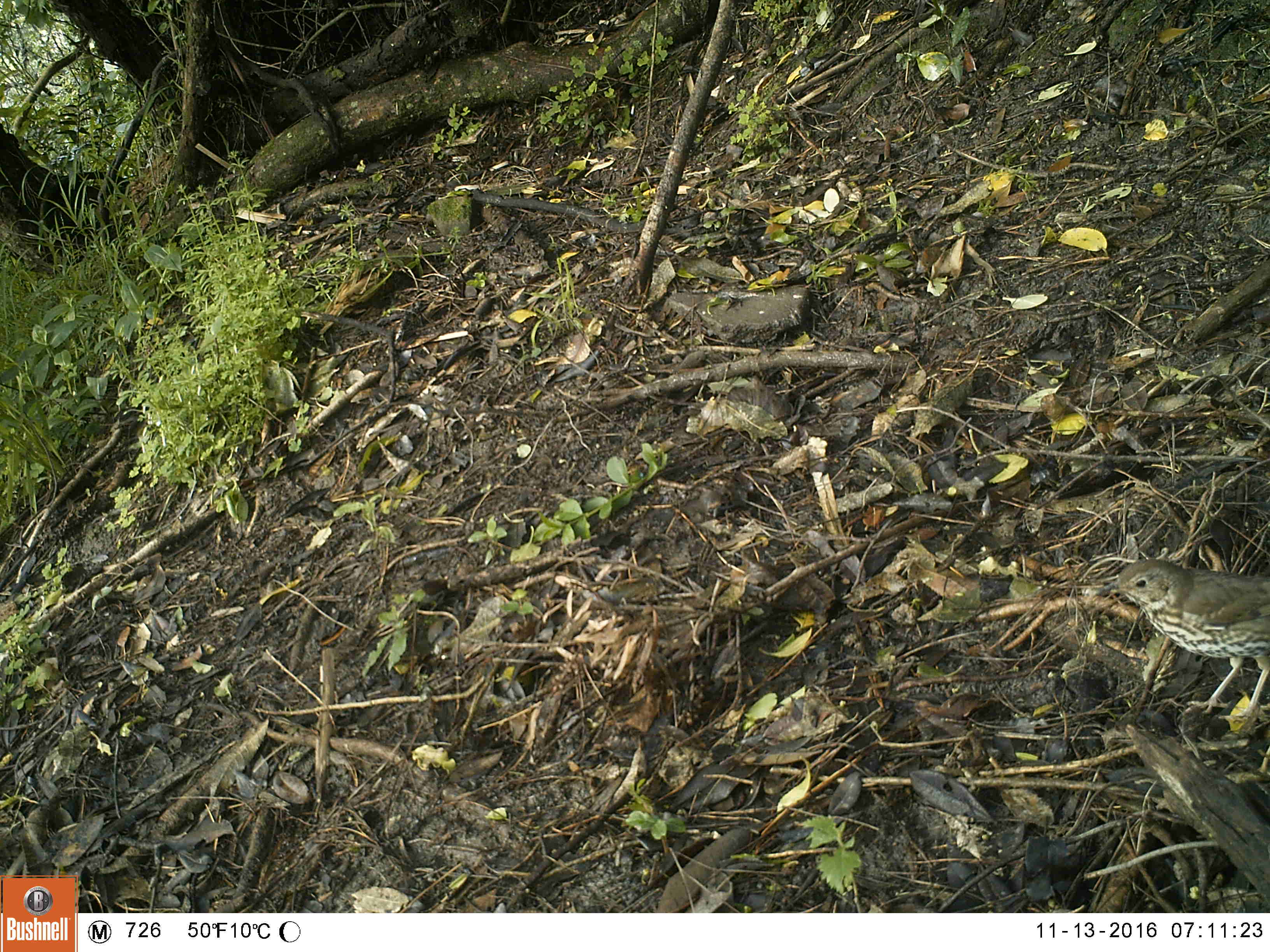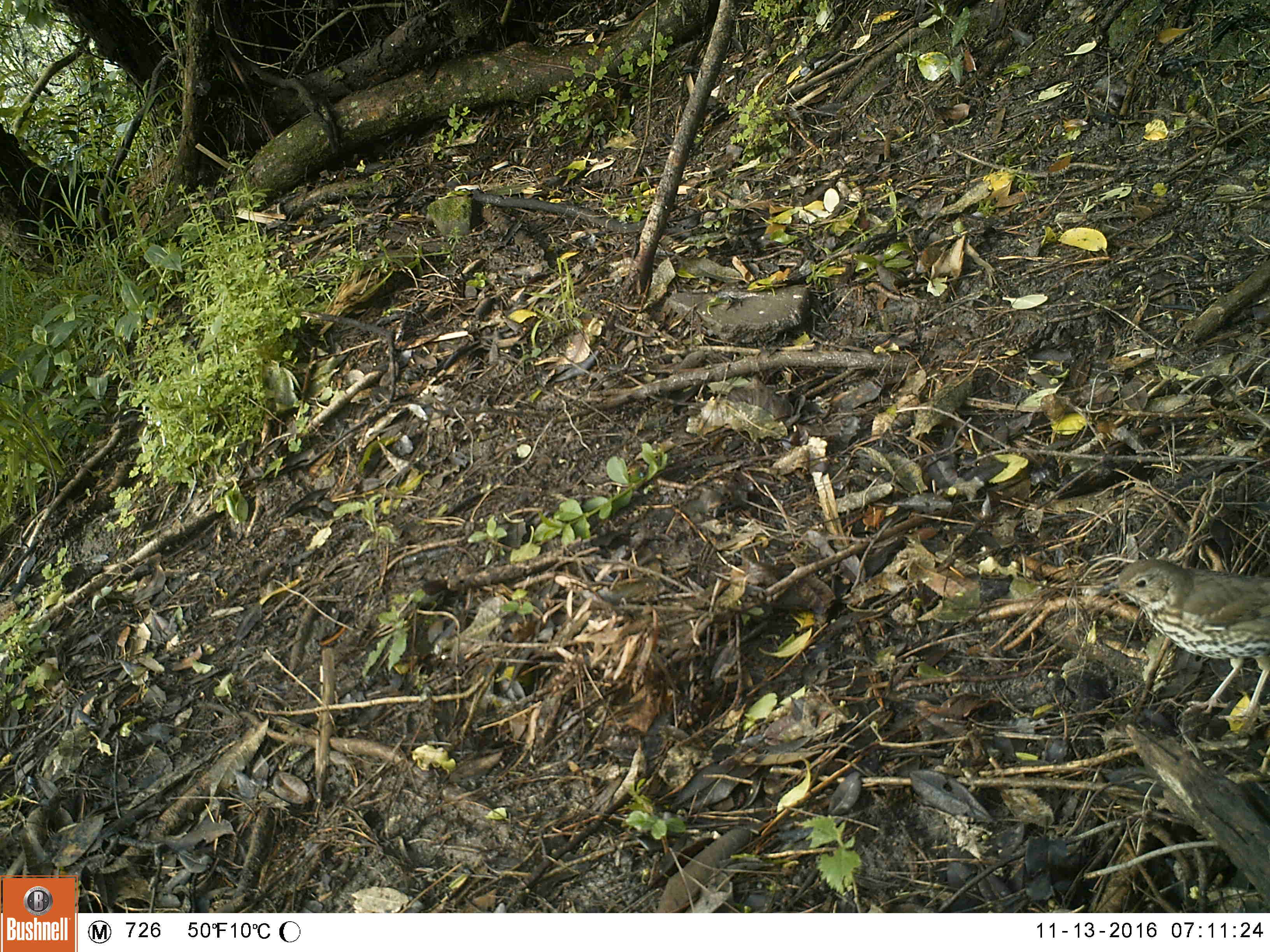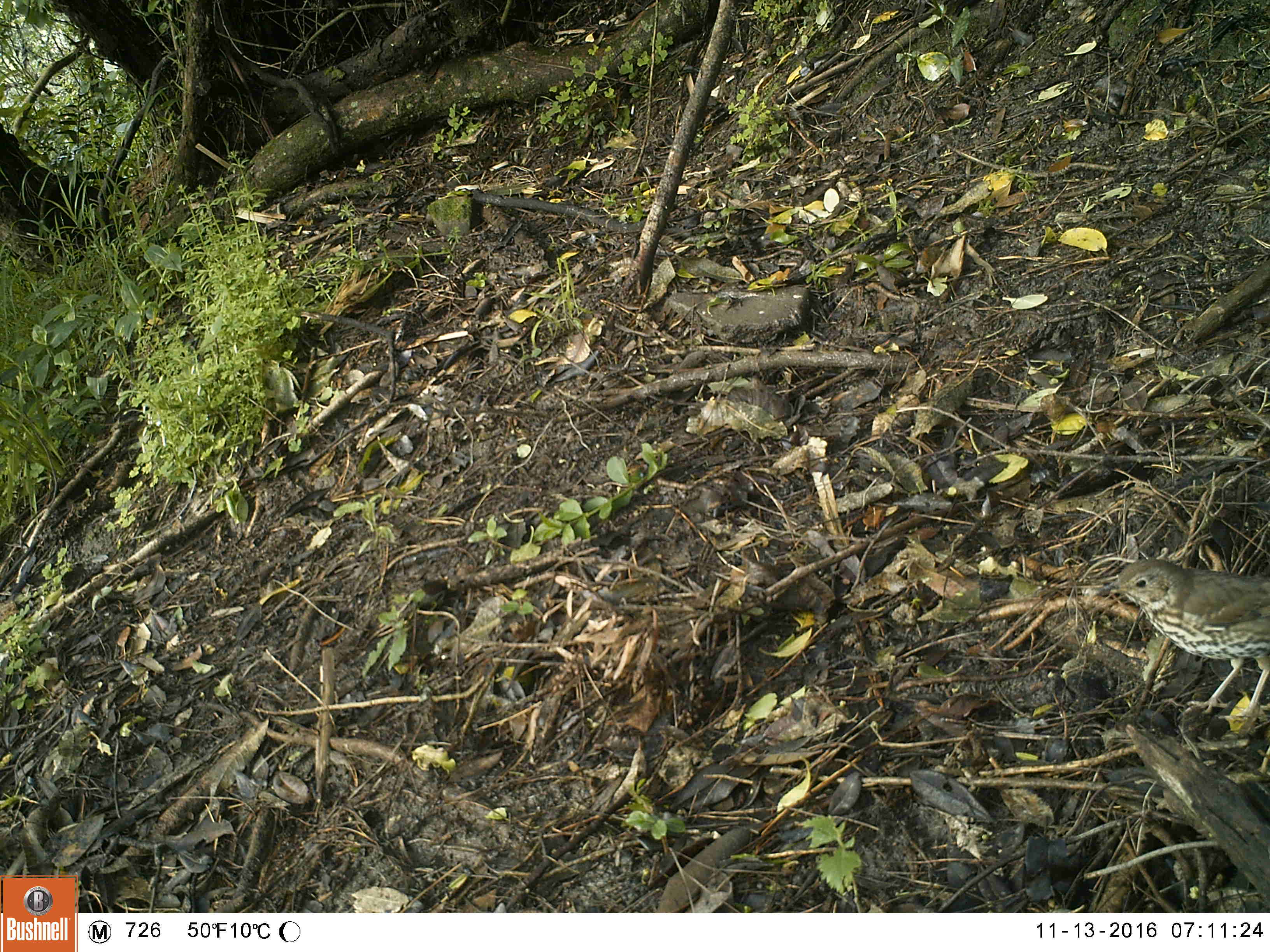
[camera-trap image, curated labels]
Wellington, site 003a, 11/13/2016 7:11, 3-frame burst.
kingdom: Animalia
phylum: Chordata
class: Aves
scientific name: Aves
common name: bird